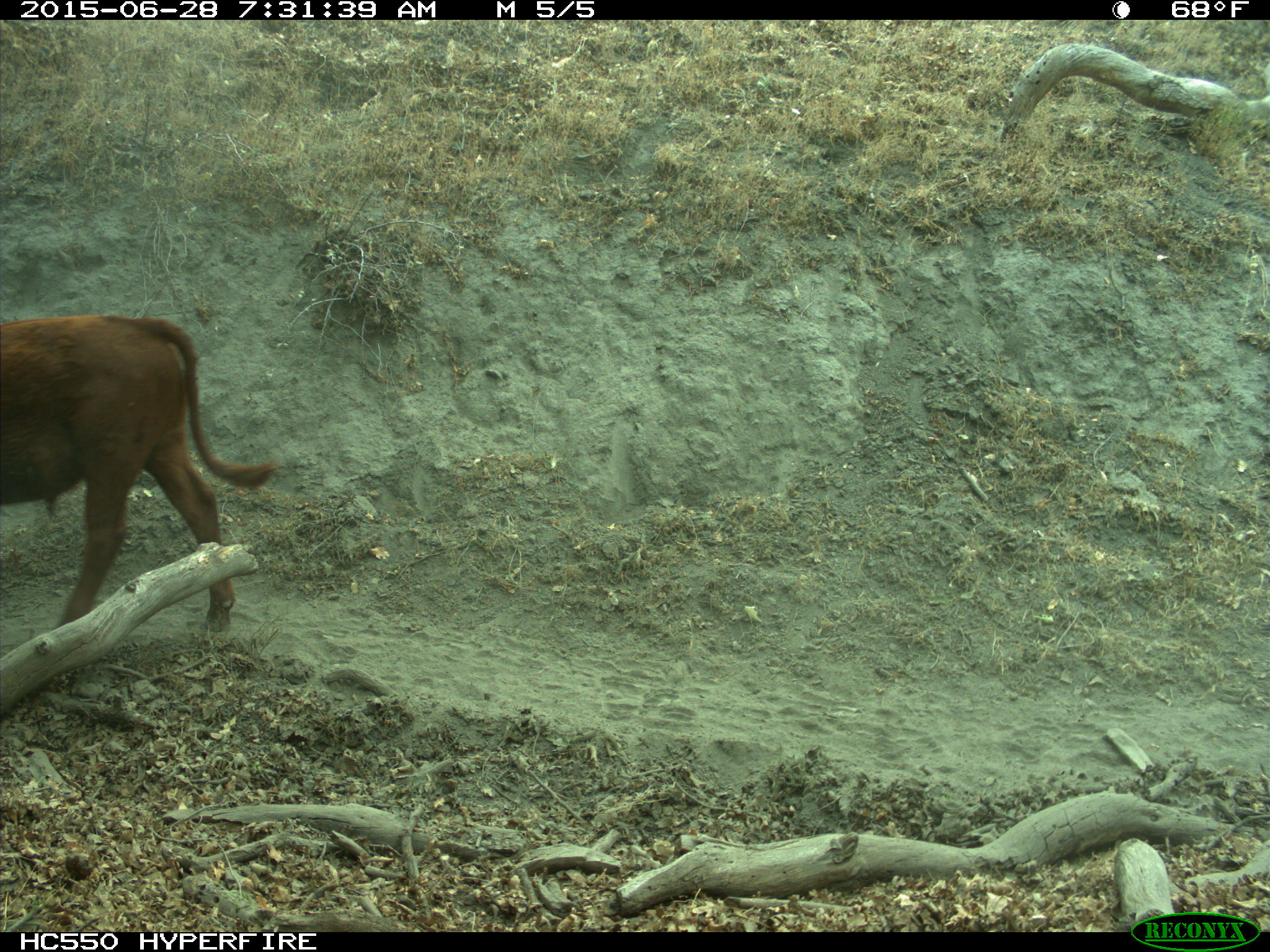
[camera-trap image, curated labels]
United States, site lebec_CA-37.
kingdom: Animalia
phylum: Chordata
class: Mammalia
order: Artiodactyla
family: Bovidae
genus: Bos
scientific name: Bos taurus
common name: domestic cow